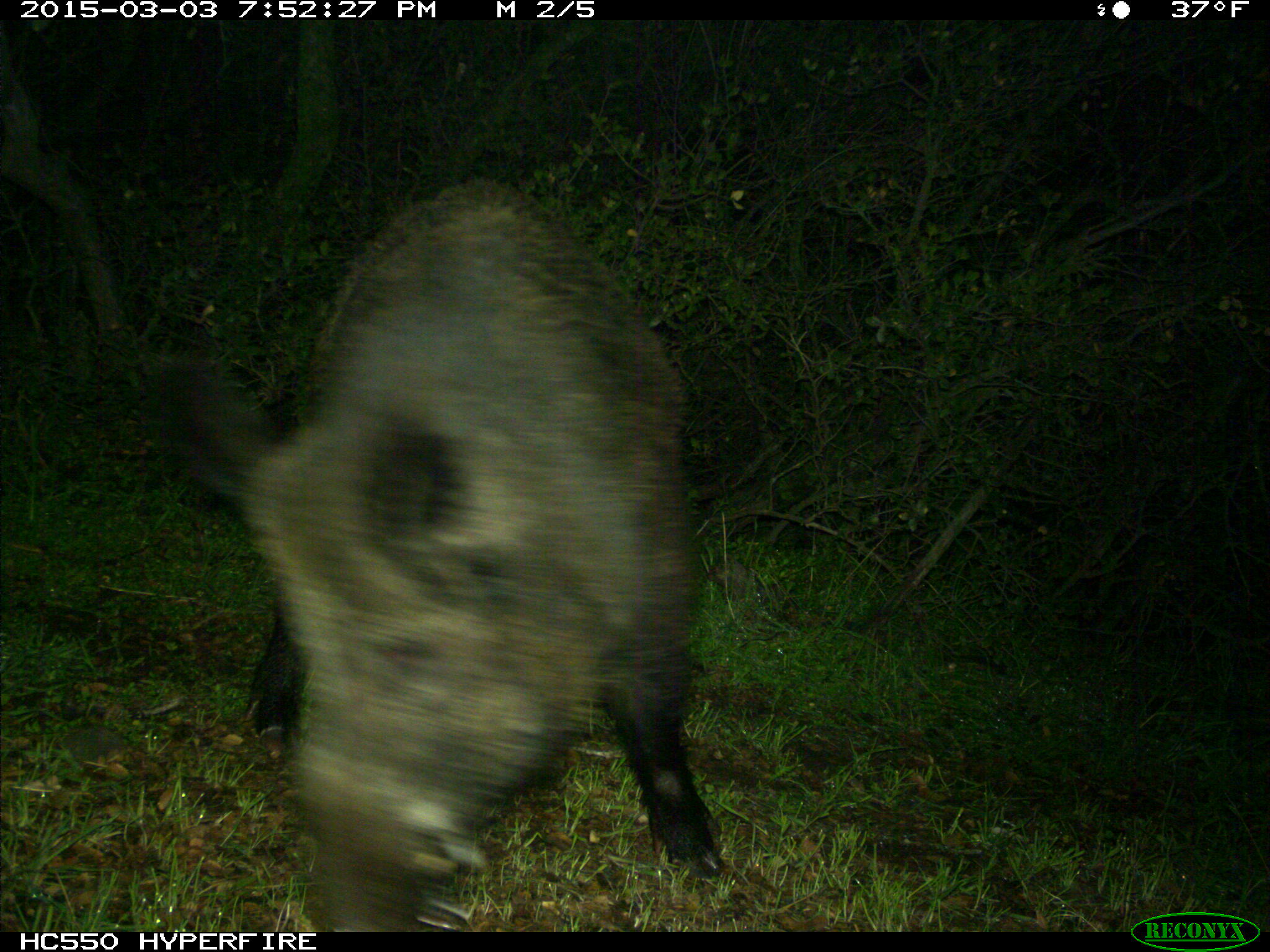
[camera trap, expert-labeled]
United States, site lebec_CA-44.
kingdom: Animalia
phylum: Chordata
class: Mammalia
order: Artiodactyla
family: Suidae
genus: Sus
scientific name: Sus scrofa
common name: wild boar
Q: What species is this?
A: Sus scrofa (wild boar).